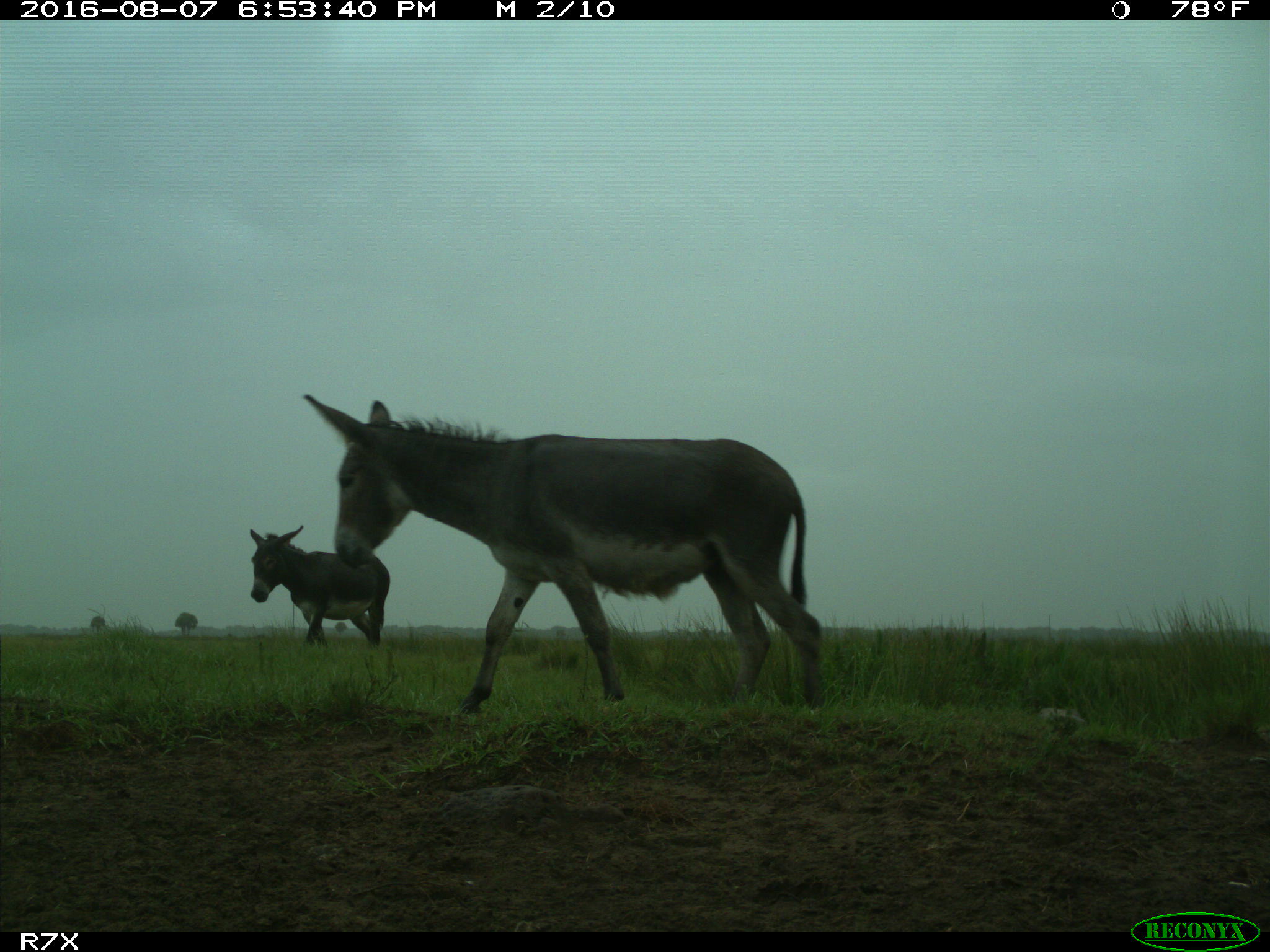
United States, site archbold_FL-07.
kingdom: Animalia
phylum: Chordata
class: Mammalia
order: Perissodactyla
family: Equidae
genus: Equus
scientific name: Equus africanus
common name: african wild ass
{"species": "Equus africanus (african wild ass)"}